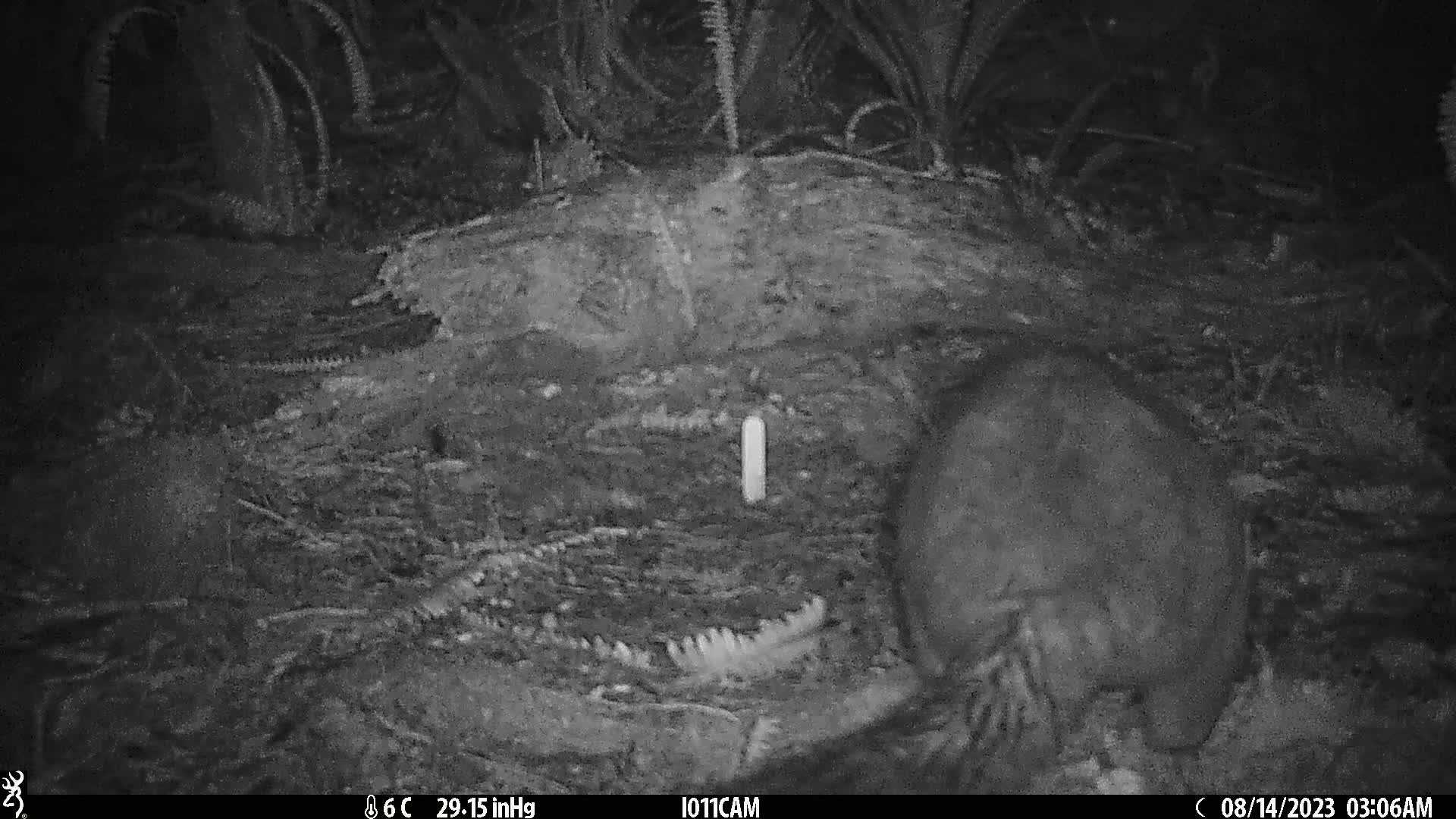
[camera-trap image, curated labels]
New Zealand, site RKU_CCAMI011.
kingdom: Animalia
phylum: Chordata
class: Mammalia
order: Diprotodontia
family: Phalangeridae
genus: Trichosurus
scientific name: Trichosurus vulpecula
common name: common brushtail possum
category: possum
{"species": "possum (common brushtail possum) (Trichosurus vulpecula)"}